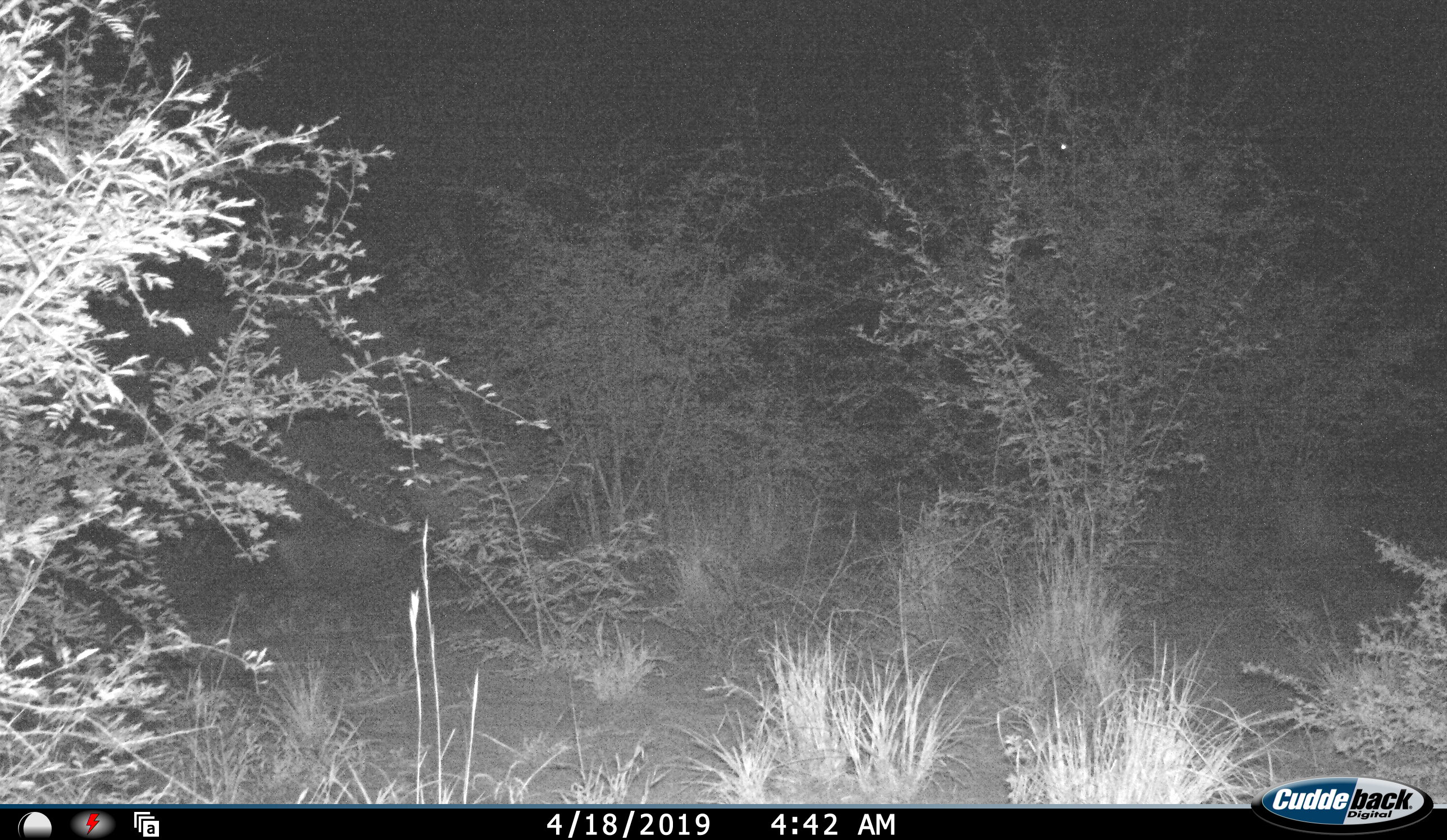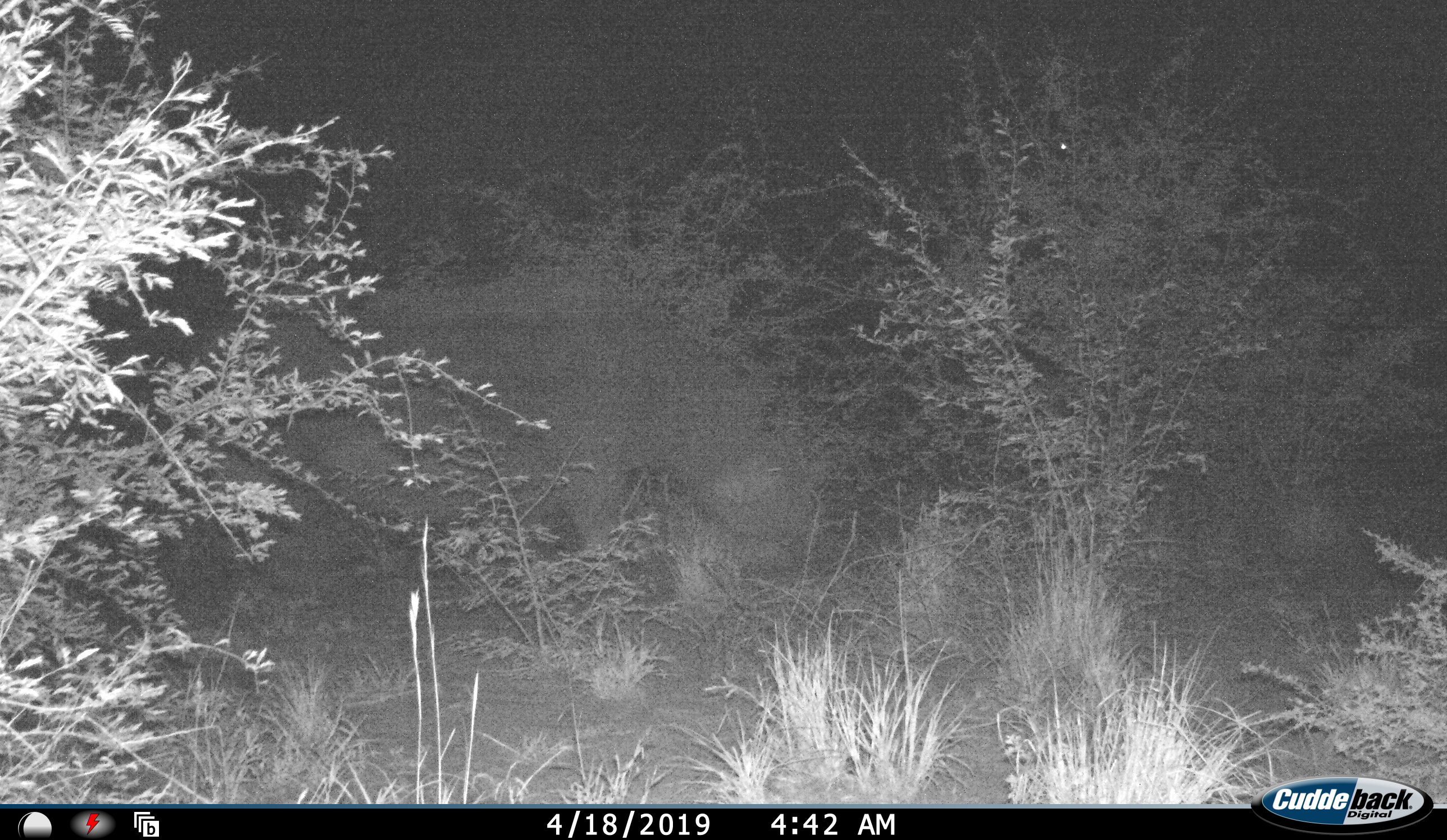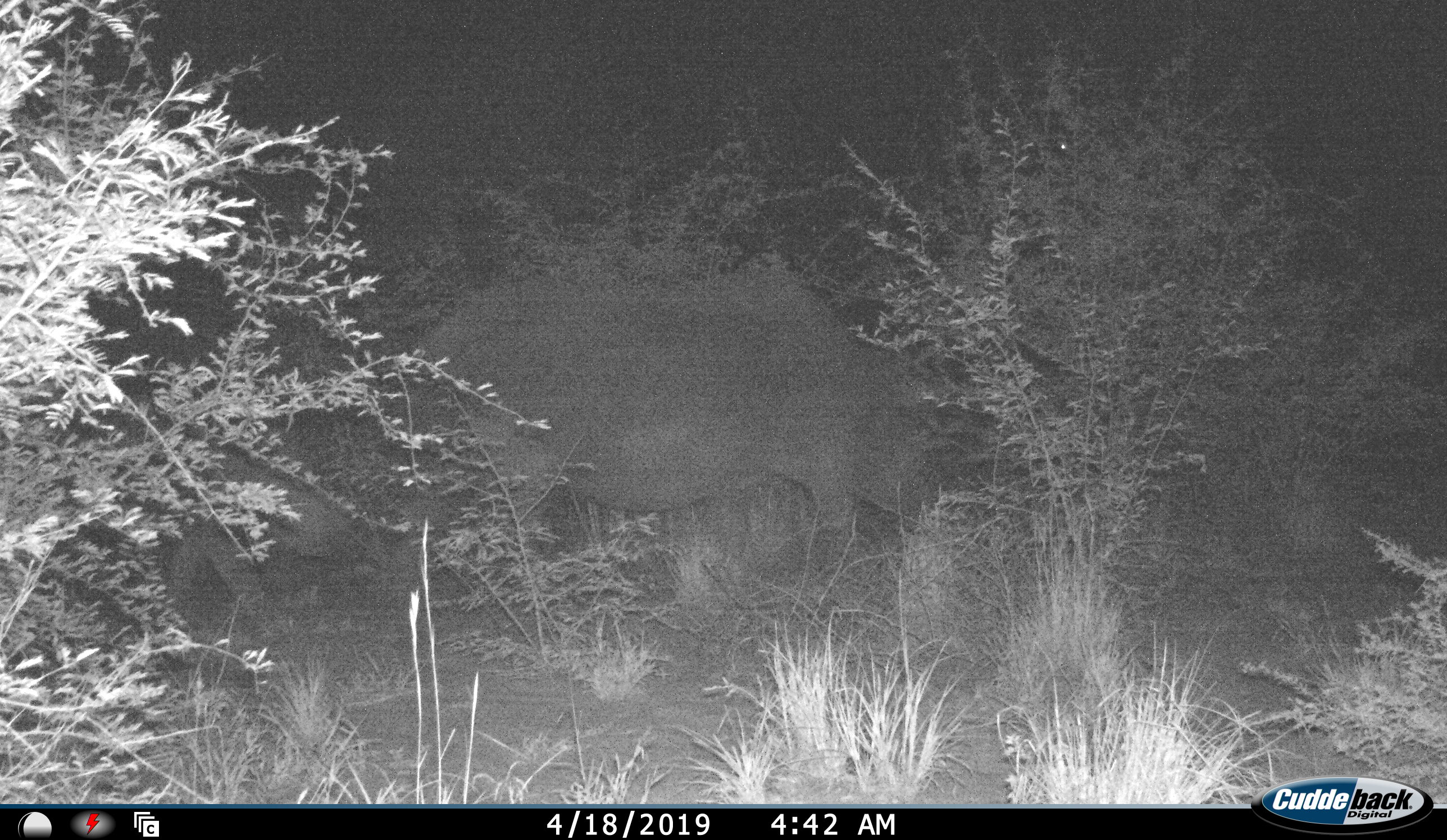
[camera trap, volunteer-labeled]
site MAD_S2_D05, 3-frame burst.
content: unidentified animal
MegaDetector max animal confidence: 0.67